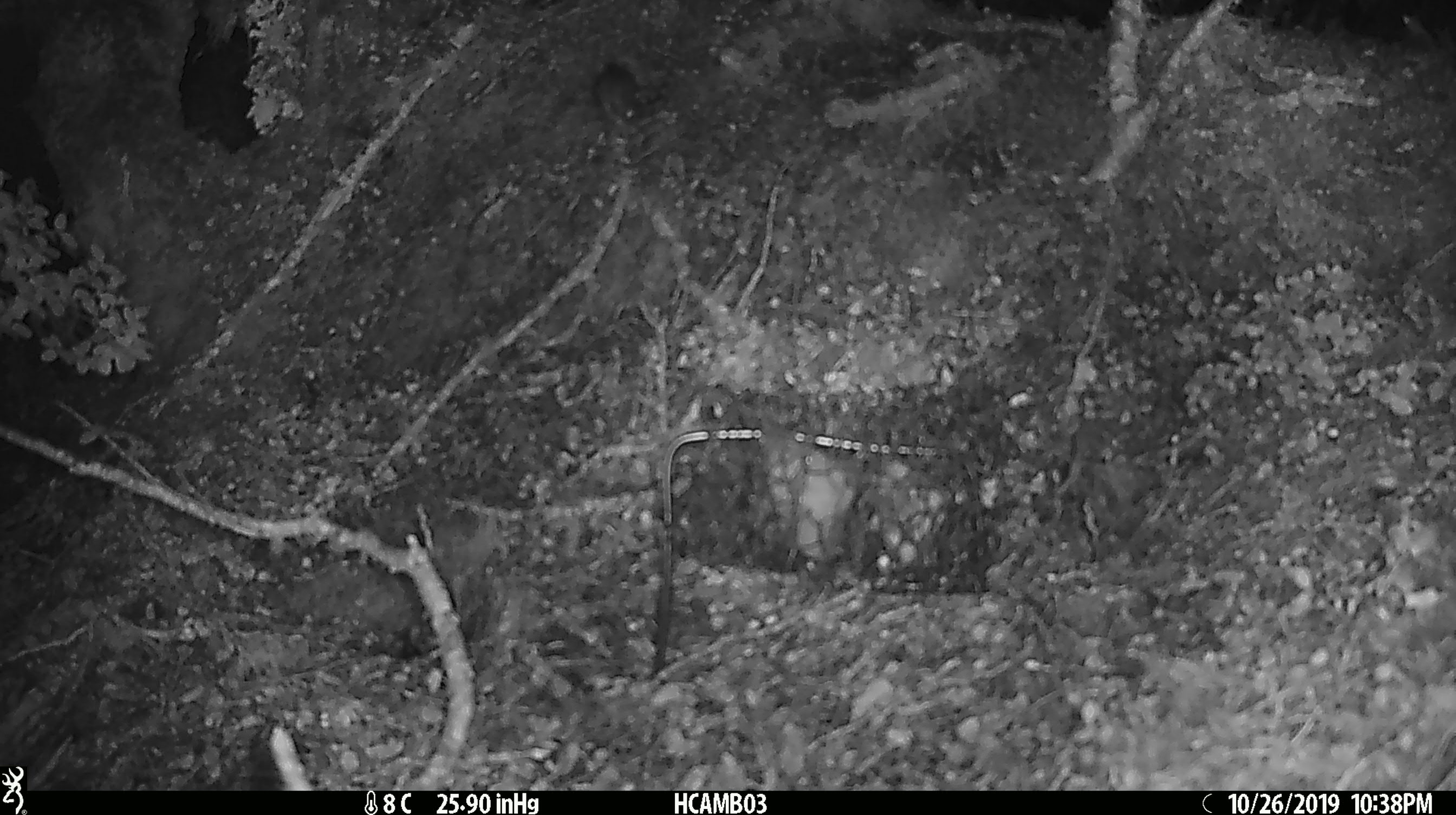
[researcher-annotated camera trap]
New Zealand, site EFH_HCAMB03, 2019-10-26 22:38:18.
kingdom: Animalia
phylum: Chordata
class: Mammalia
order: Rodentia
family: Muridae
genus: Mus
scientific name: Mus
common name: mouse